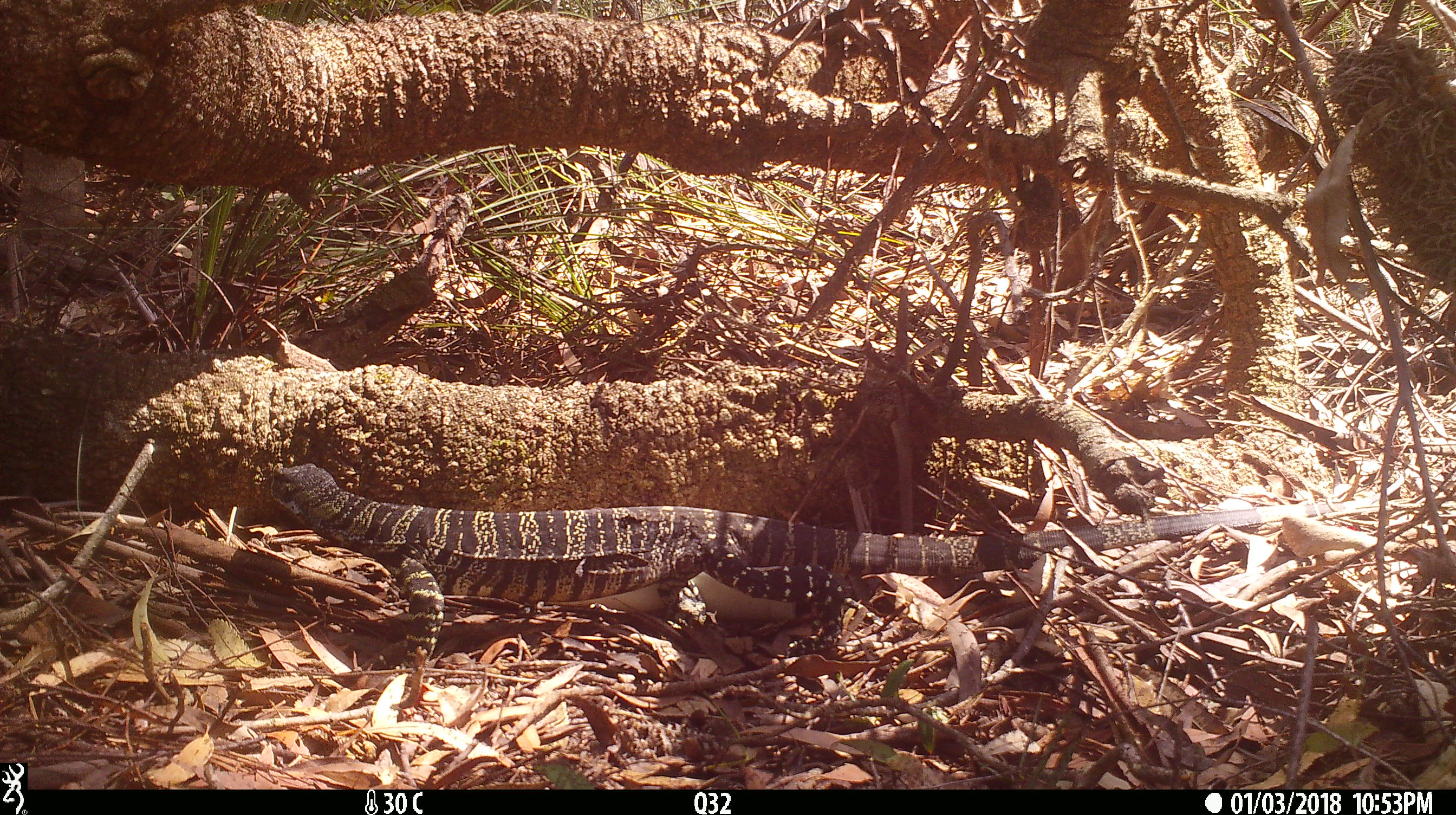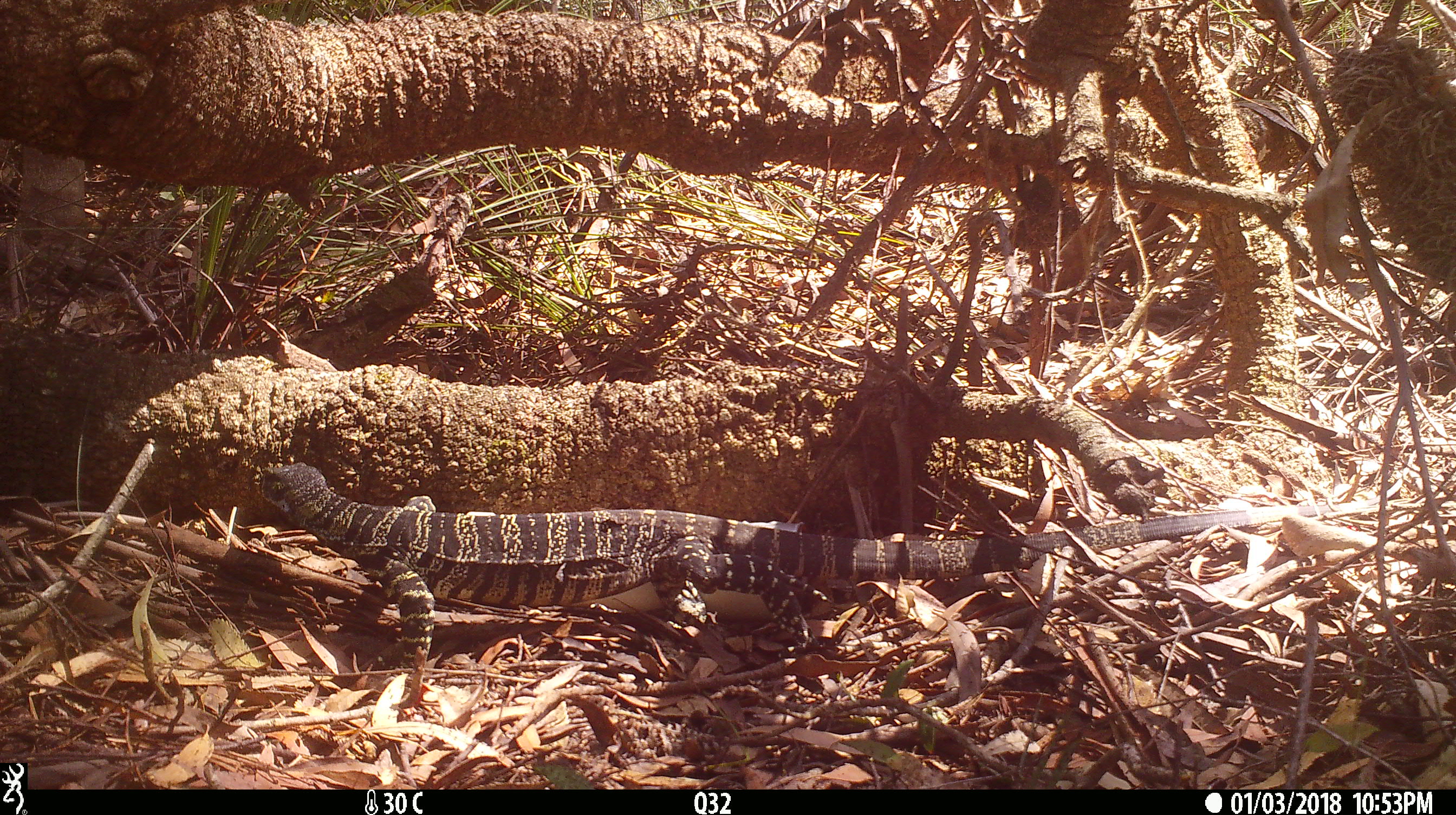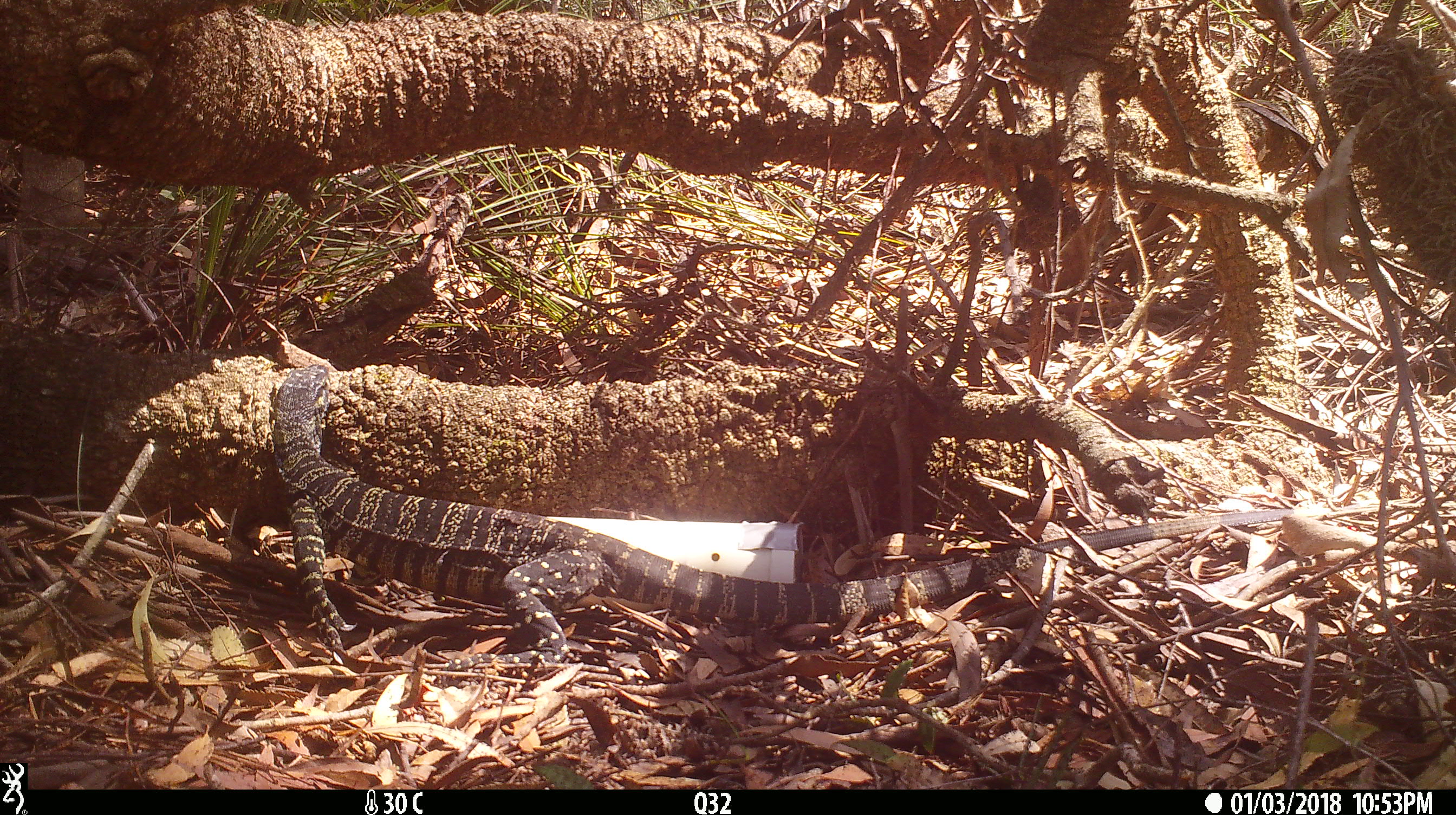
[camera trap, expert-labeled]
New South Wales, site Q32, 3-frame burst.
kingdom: Animalia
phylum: Chordata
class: Reptilia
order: Squamata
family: Varanidae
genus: Varanus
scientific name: Varanus varius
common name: lace monitor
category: goanna